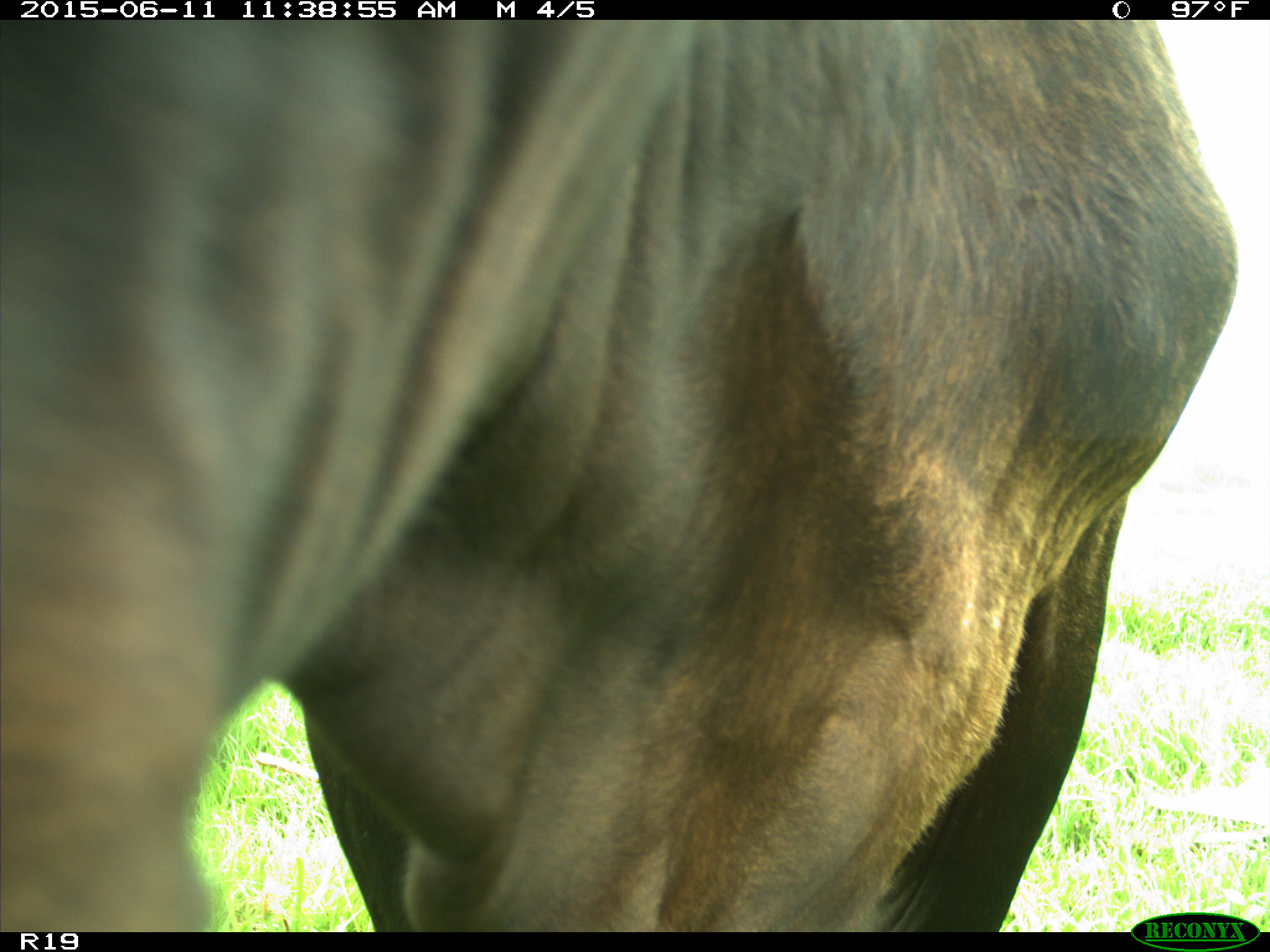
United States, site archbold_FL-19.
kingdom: Animalia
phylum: Chordata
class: Mammalia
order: Artiodactyla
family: Bovidae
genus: Bos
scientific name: Bos taurus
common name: domestic cow